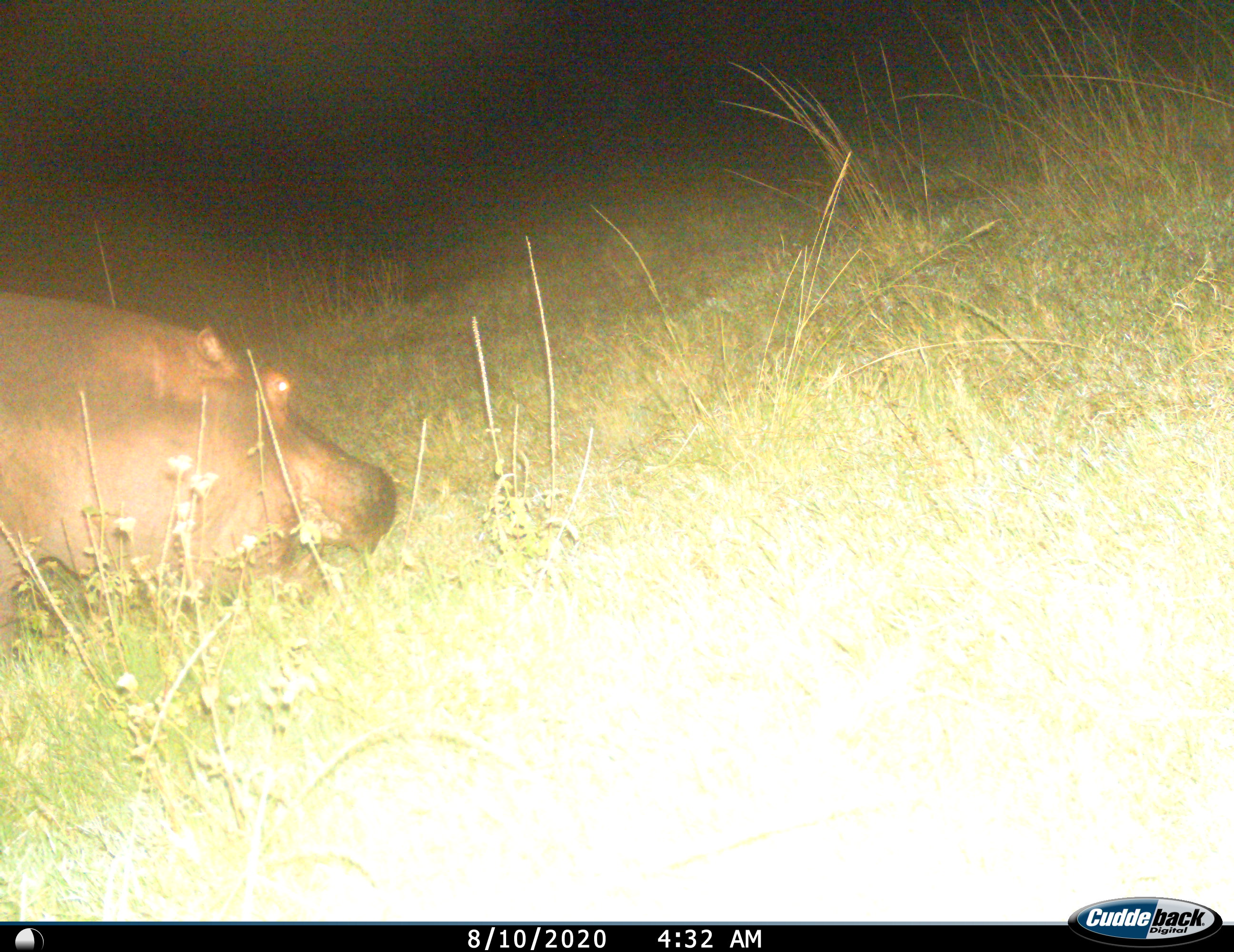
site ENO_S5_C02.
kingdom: Animalia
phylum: Chordata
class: Mammalia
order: Artiodactyla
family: Hippopotamidae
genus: Hippopotamus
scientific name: Hippopotamus amphibius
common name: hippopotamus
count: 1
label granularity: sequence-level